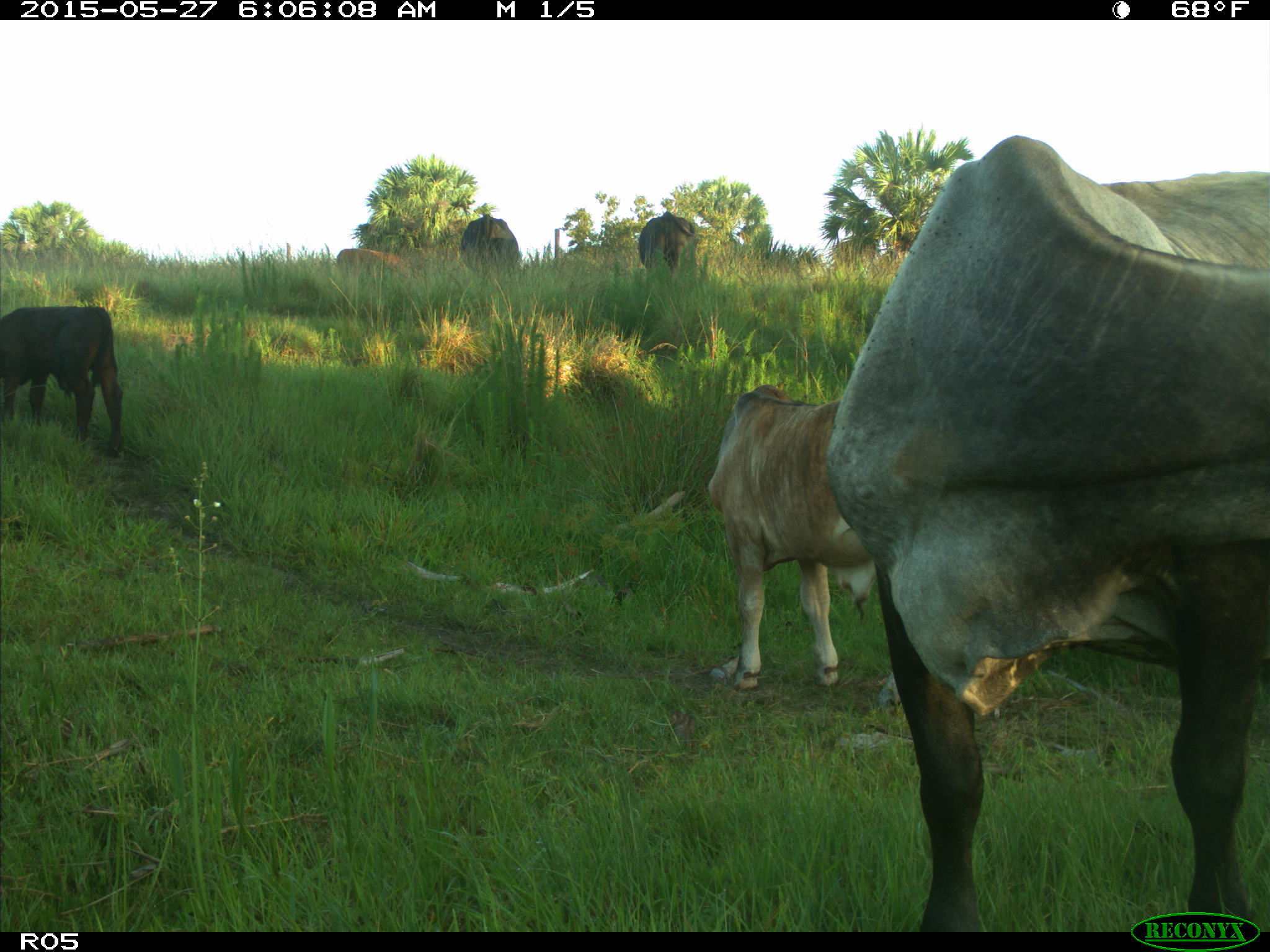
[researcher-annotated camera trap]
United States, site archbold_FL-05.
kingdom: Animalia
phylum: Chordata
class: Mammalia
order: Artiodactyla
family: Bovidae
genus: Bos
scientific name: Bos taurus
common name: domestic cow